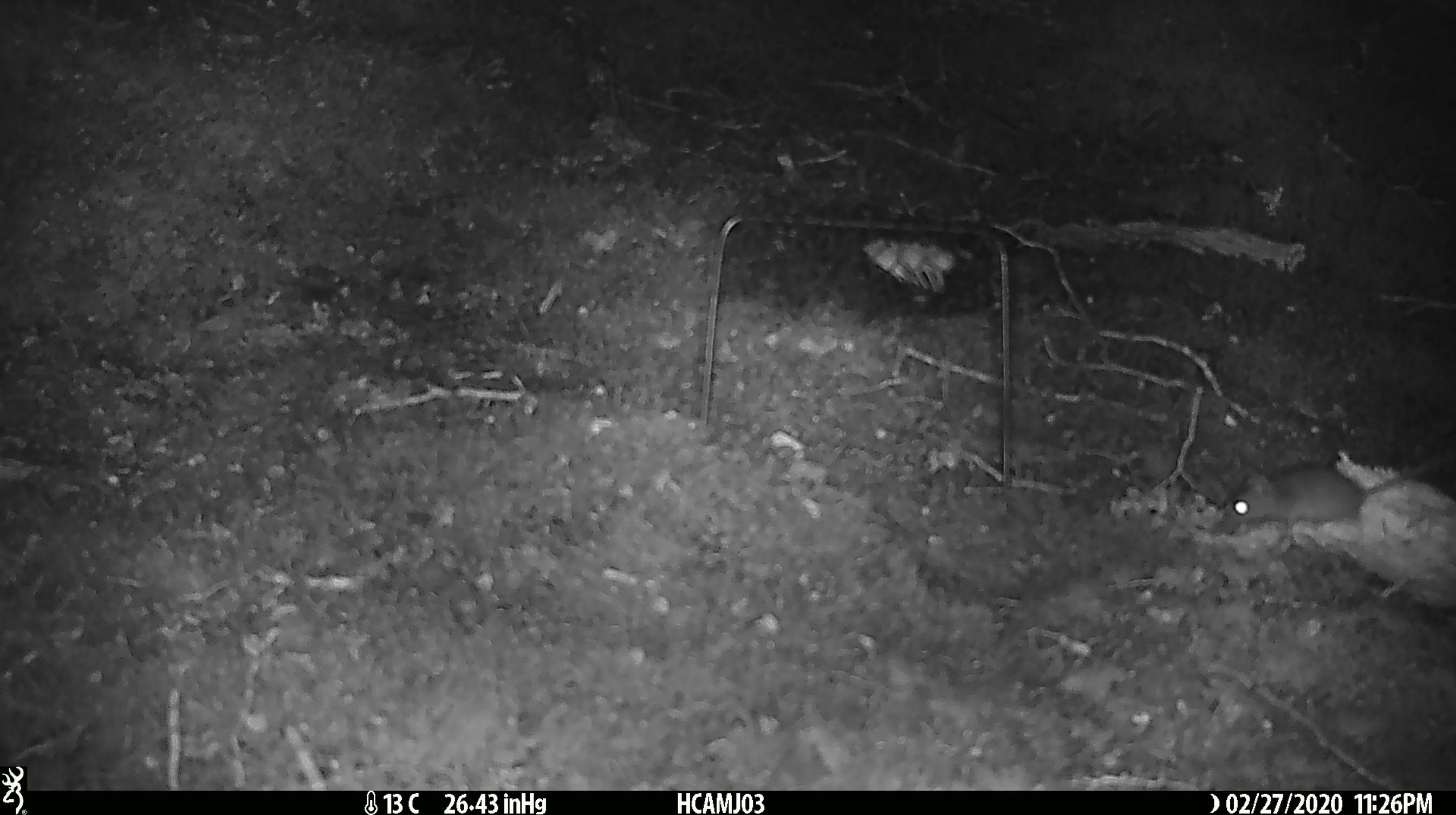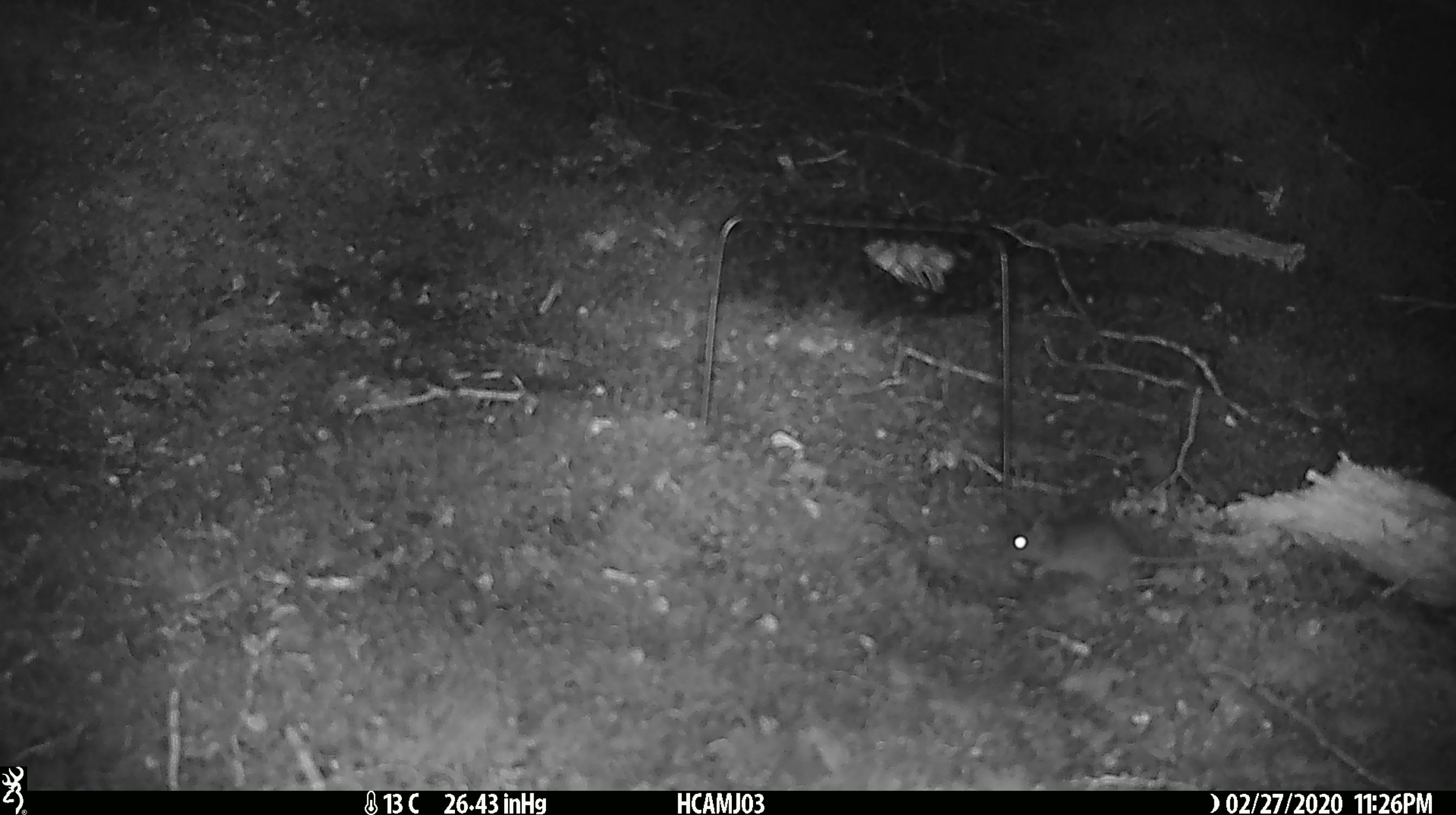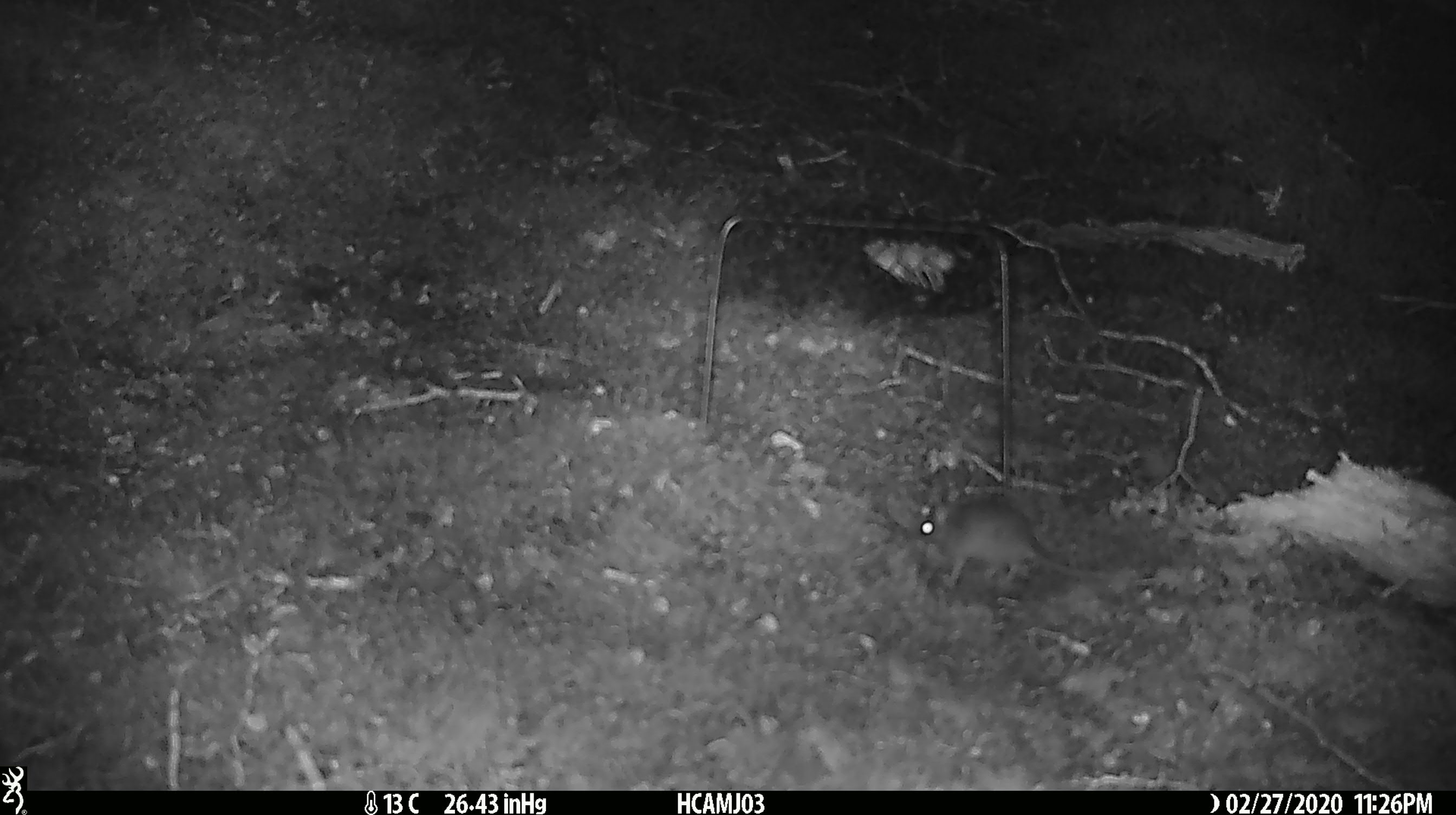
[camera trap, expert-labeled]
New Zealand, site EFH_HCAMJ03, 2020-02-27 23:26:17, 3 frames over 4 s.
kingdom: Animalia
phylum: Chordata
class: Mammalia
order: Rodentia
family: Muridae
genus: Mus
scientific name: Mus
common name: mouse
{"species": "mouse (Mus)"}